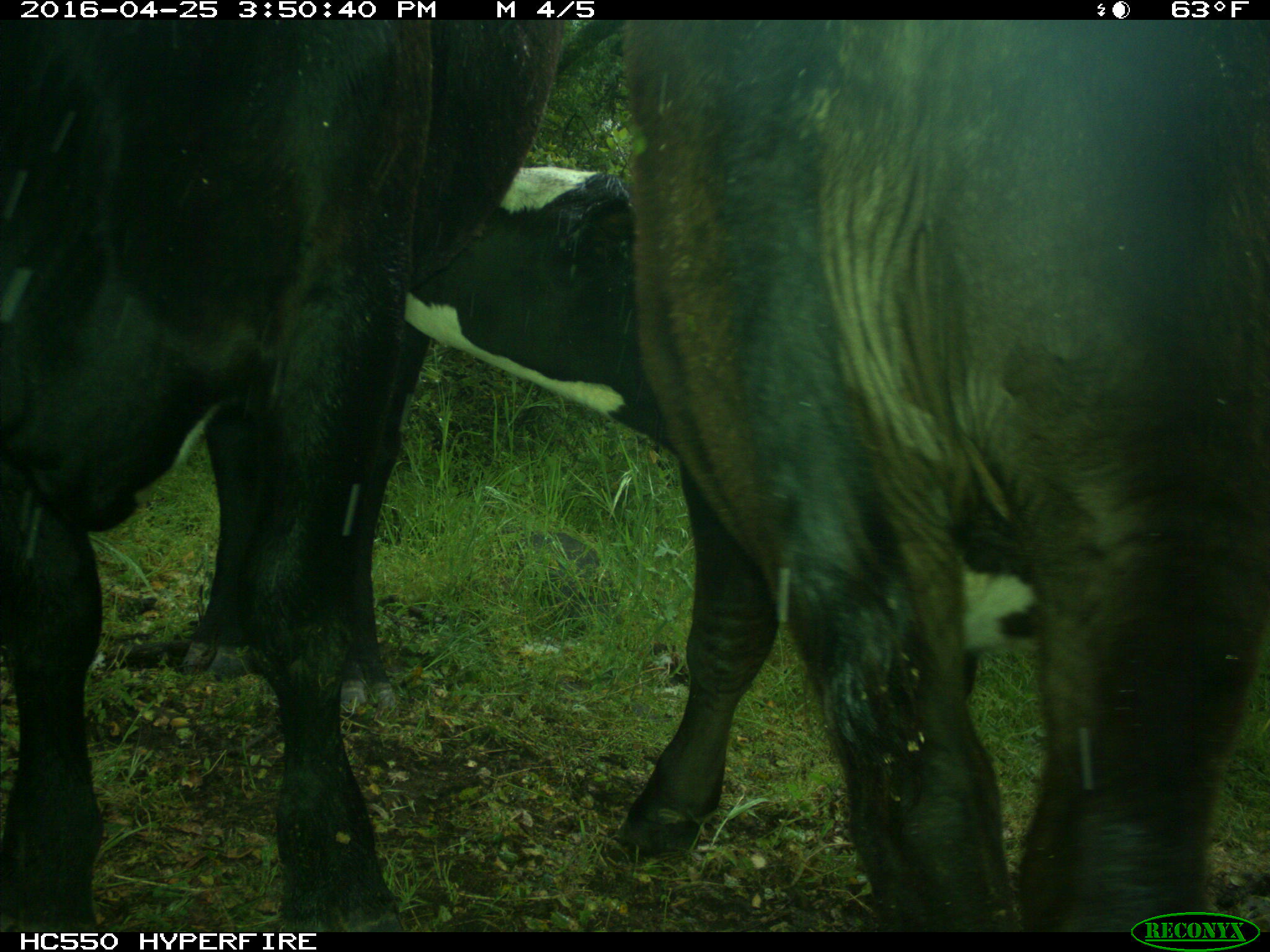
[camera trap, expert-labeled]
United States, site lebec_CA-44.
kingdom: Animalia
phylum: Chordata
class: Mammalia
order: Artiodactyla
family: Bovidae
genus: Bos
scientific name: Bos taurus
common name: domestic cow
Bos taurus (domestic cow).